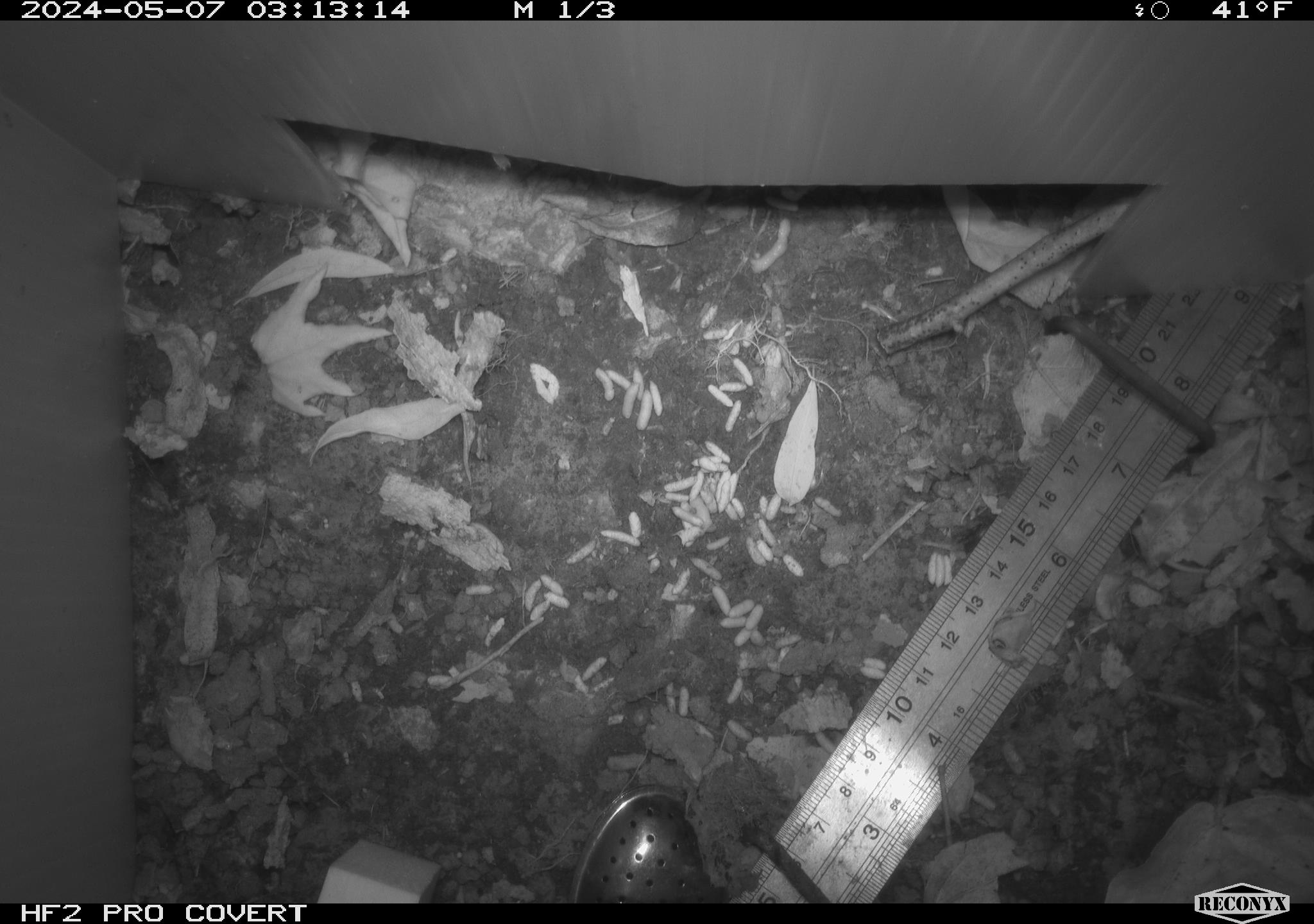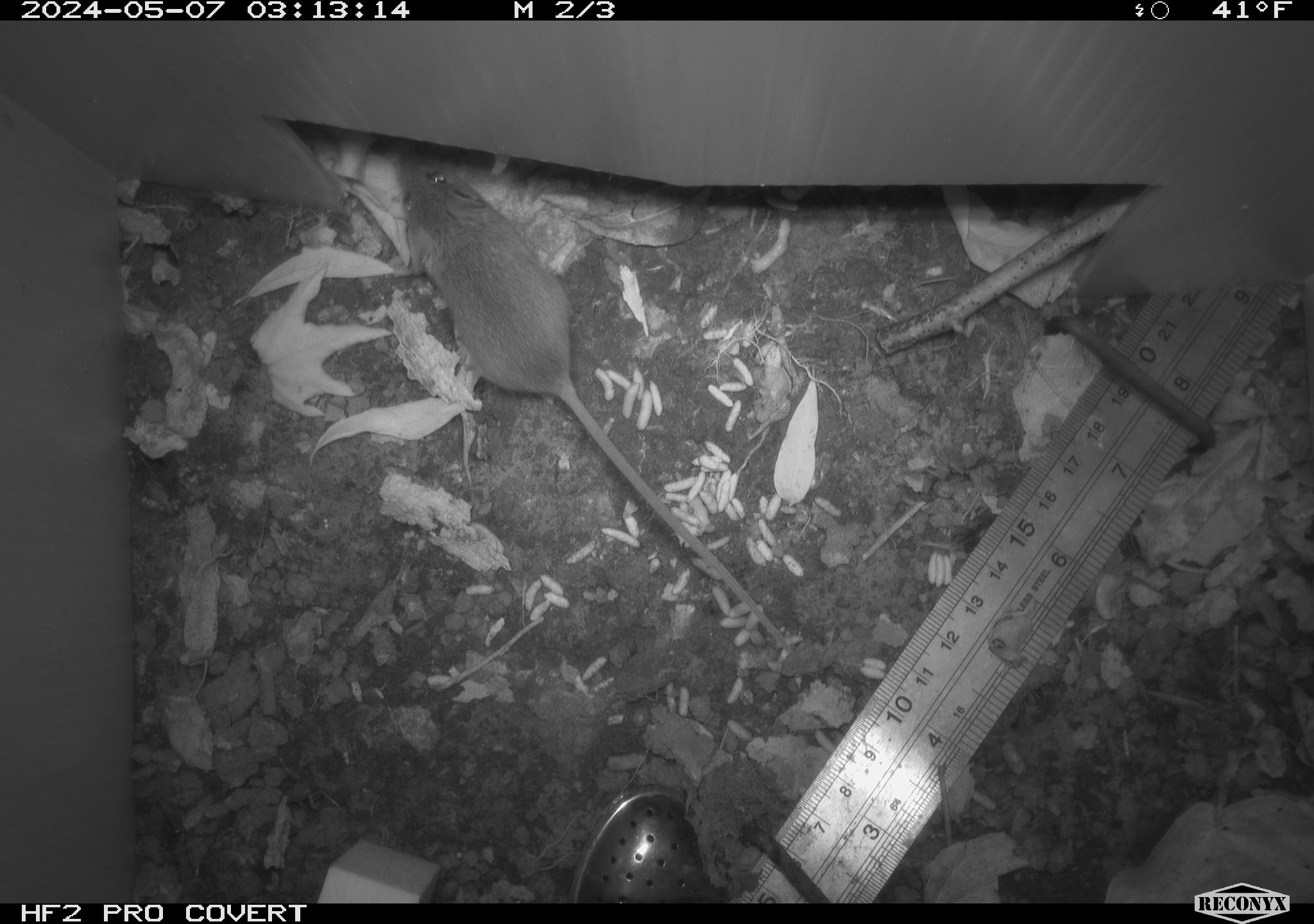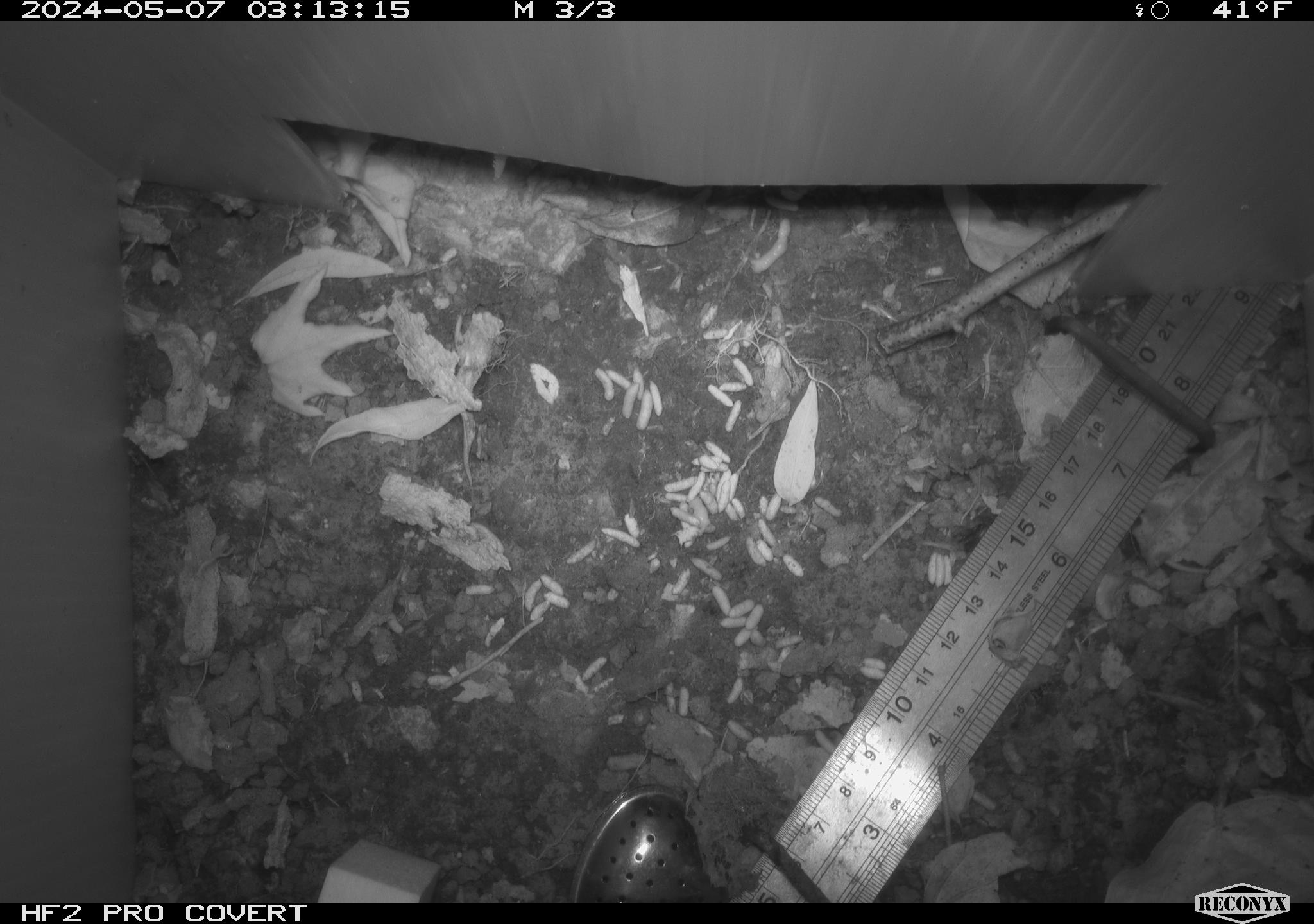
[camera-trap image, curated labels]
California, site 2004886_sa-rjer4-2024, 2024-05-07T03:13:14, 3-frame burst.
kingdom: Animalia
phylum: Chordata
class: Mammalia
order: Rodentia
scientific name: Rodentia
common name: mouse species